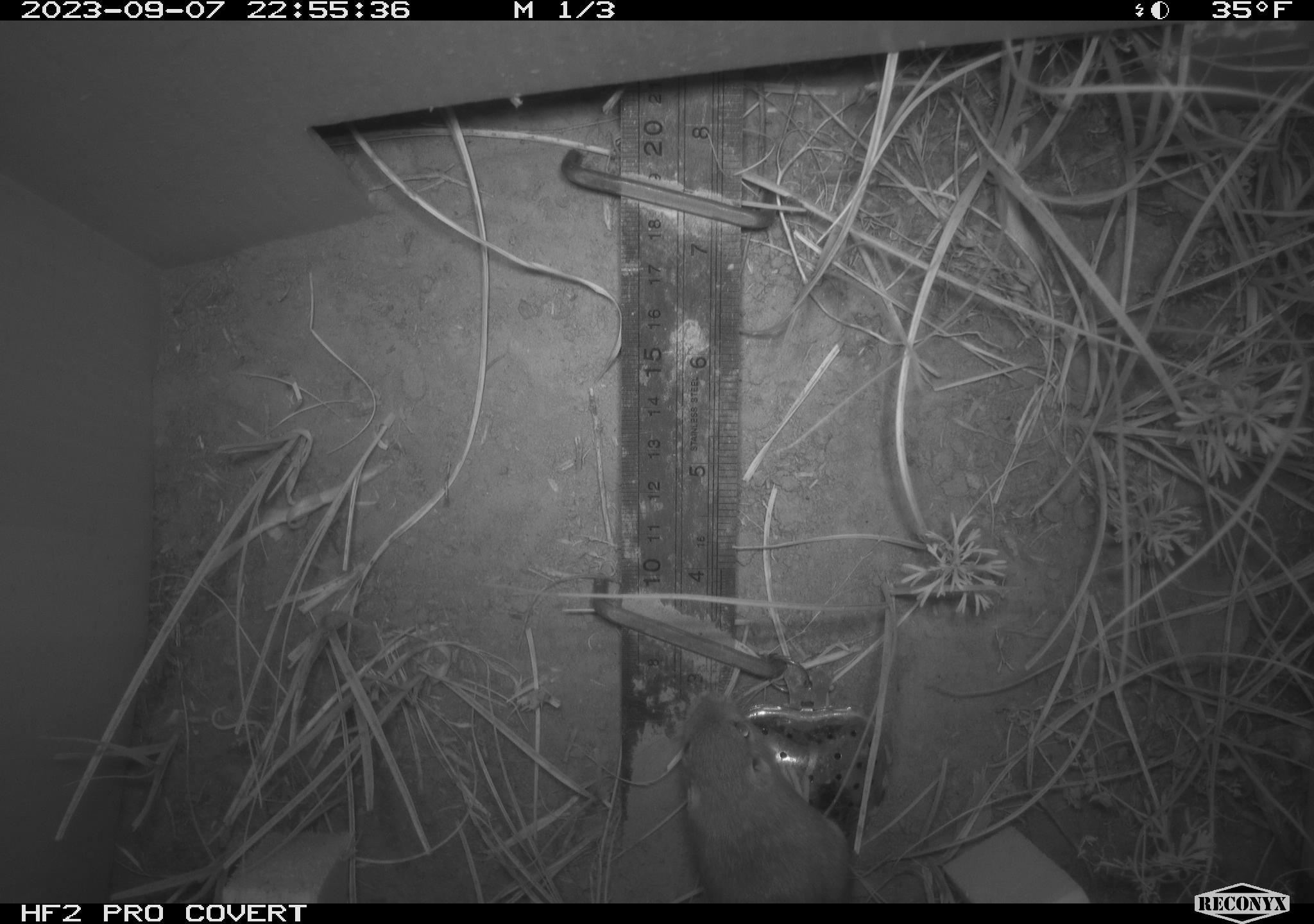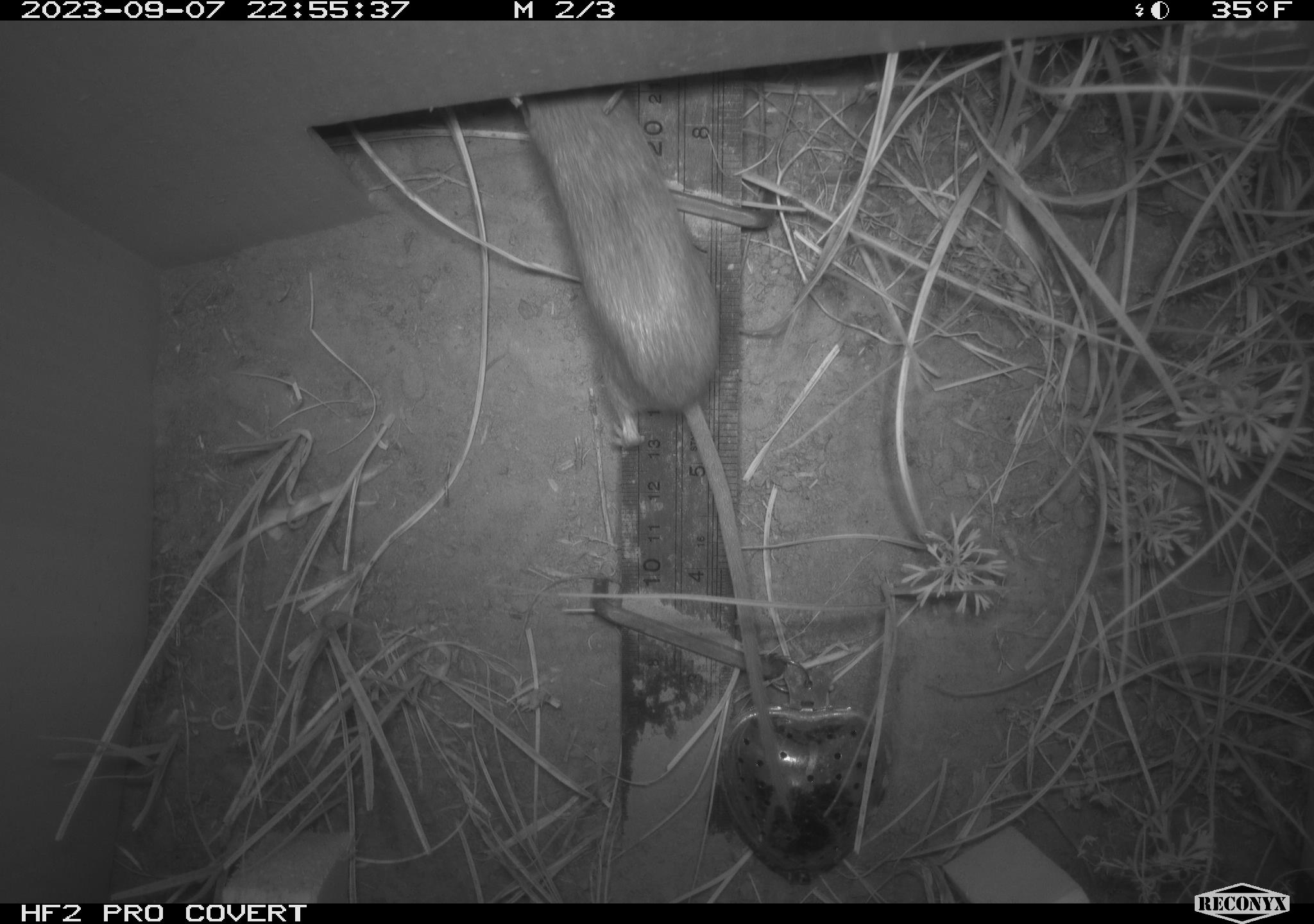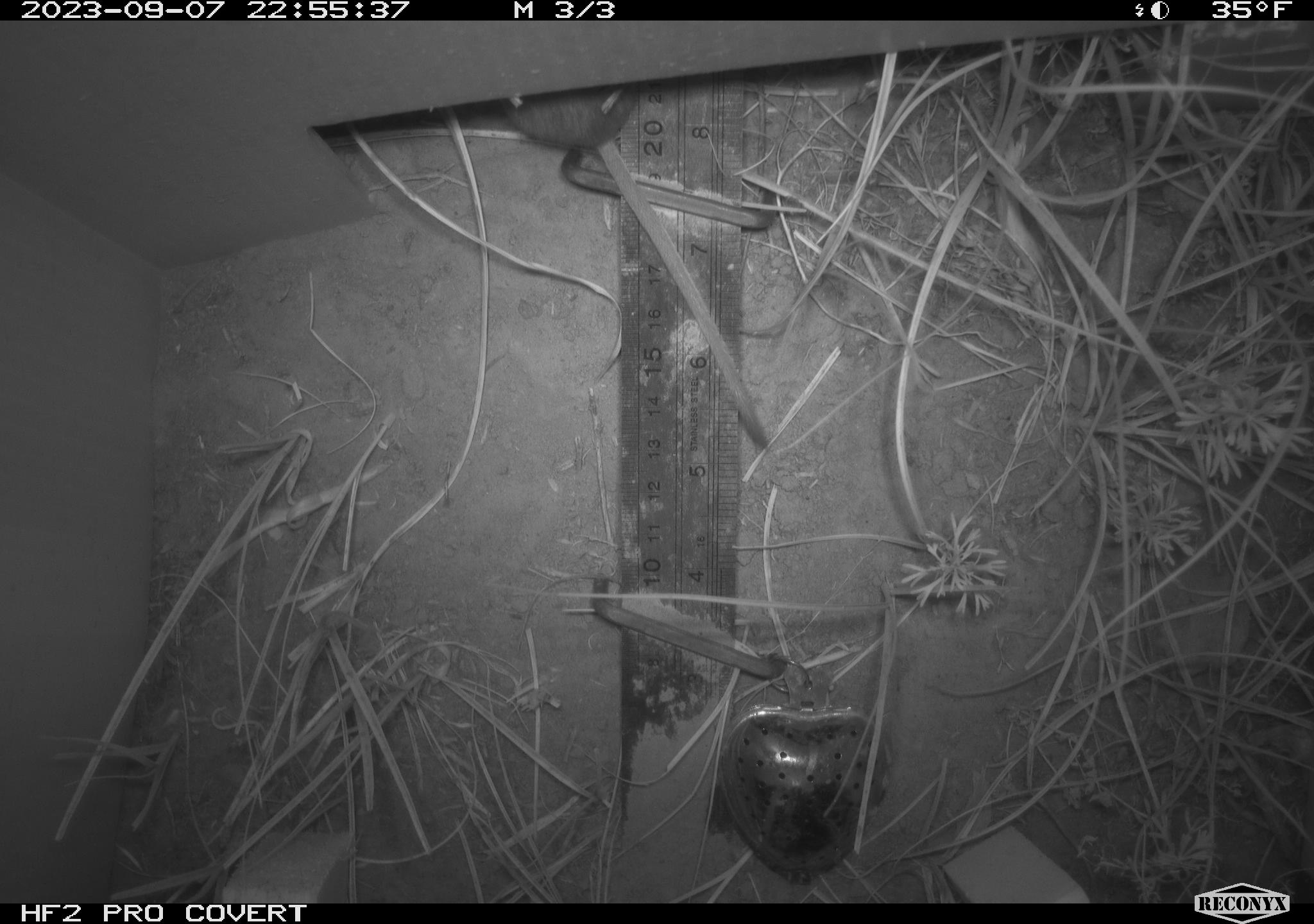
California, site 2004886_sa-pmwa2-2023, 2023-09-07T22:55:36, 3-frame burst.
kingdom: Animalia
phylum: Chordata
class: Mammalia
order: Rodentia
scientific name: Rodentia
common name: mouse species